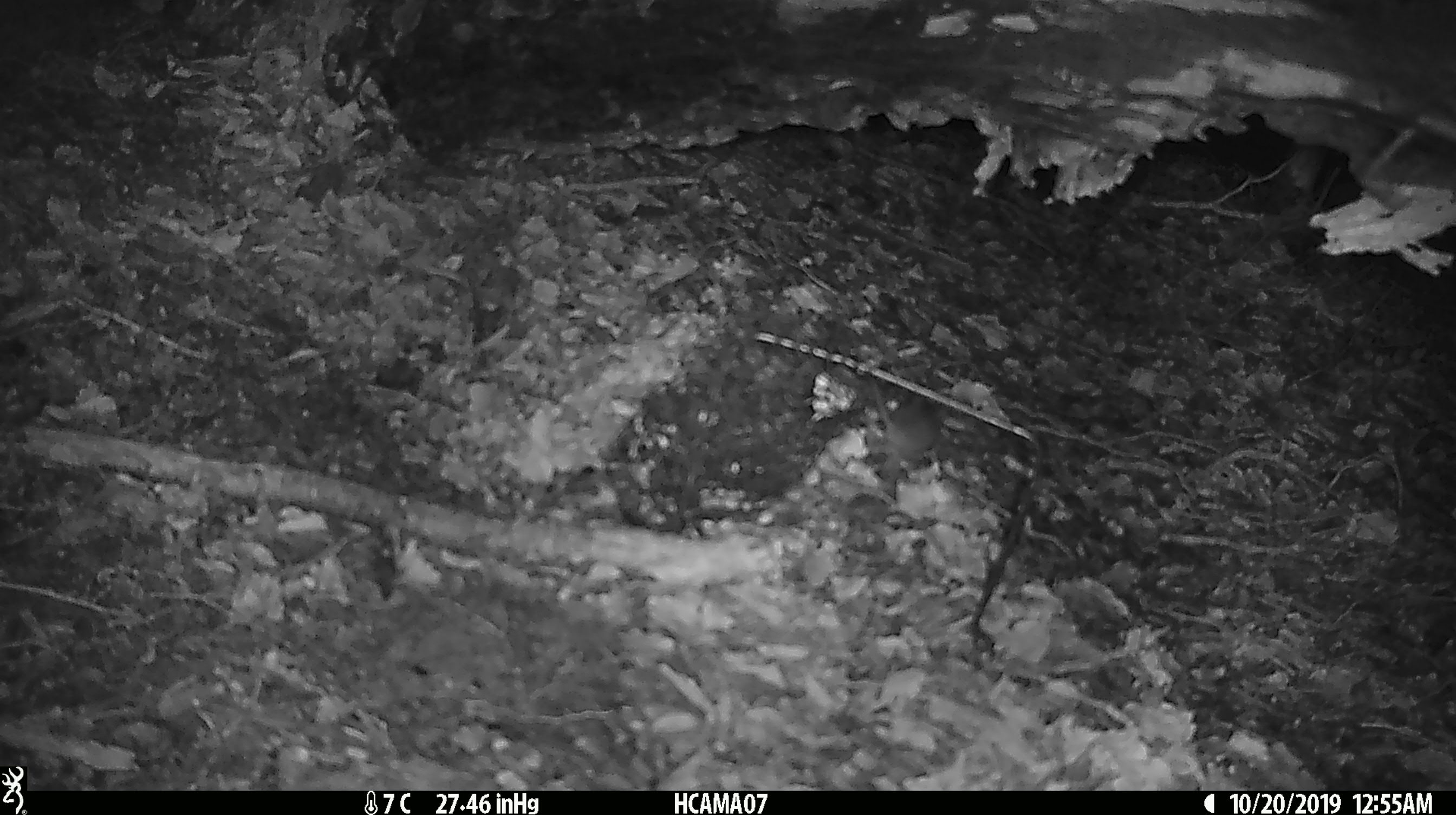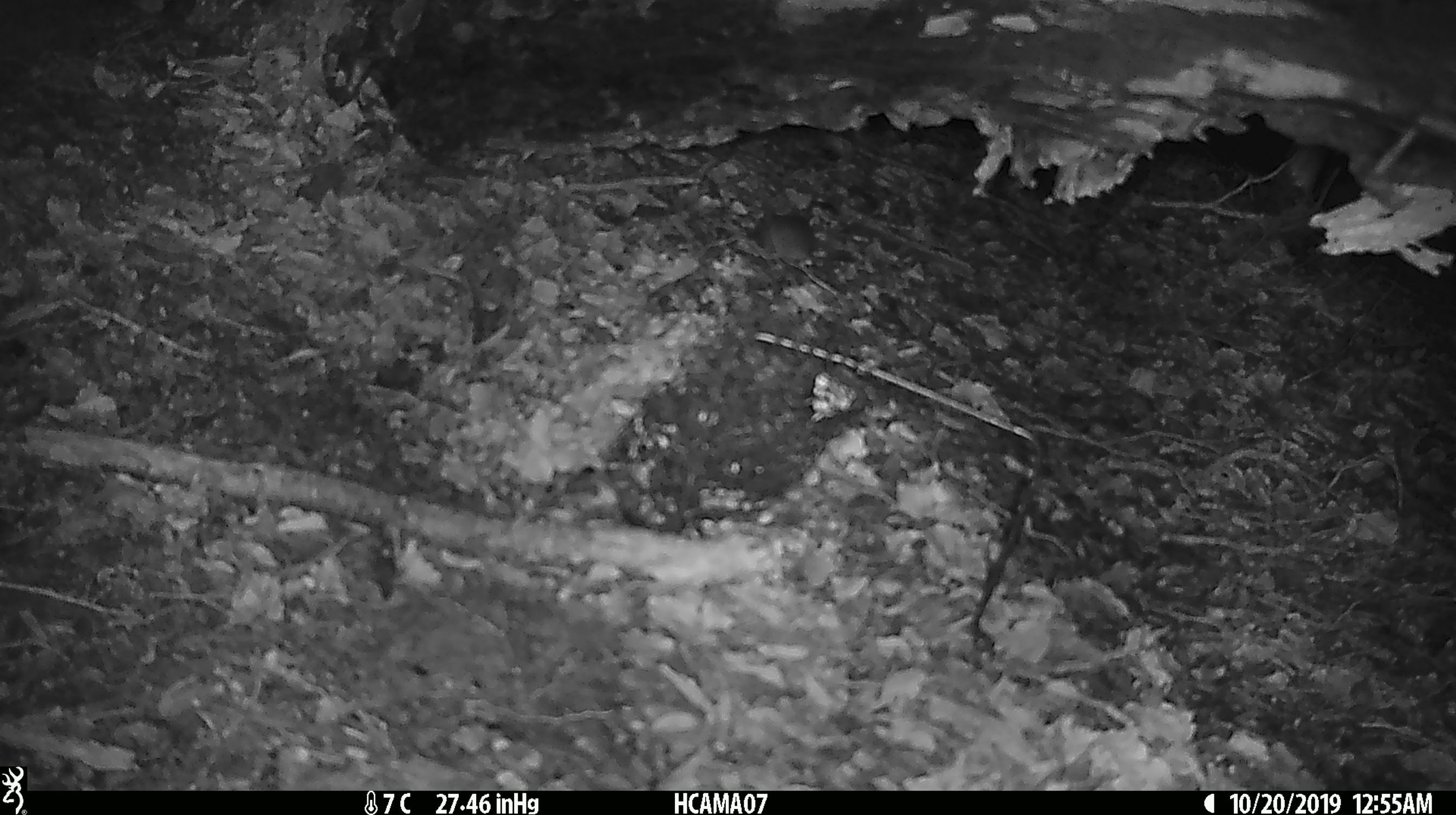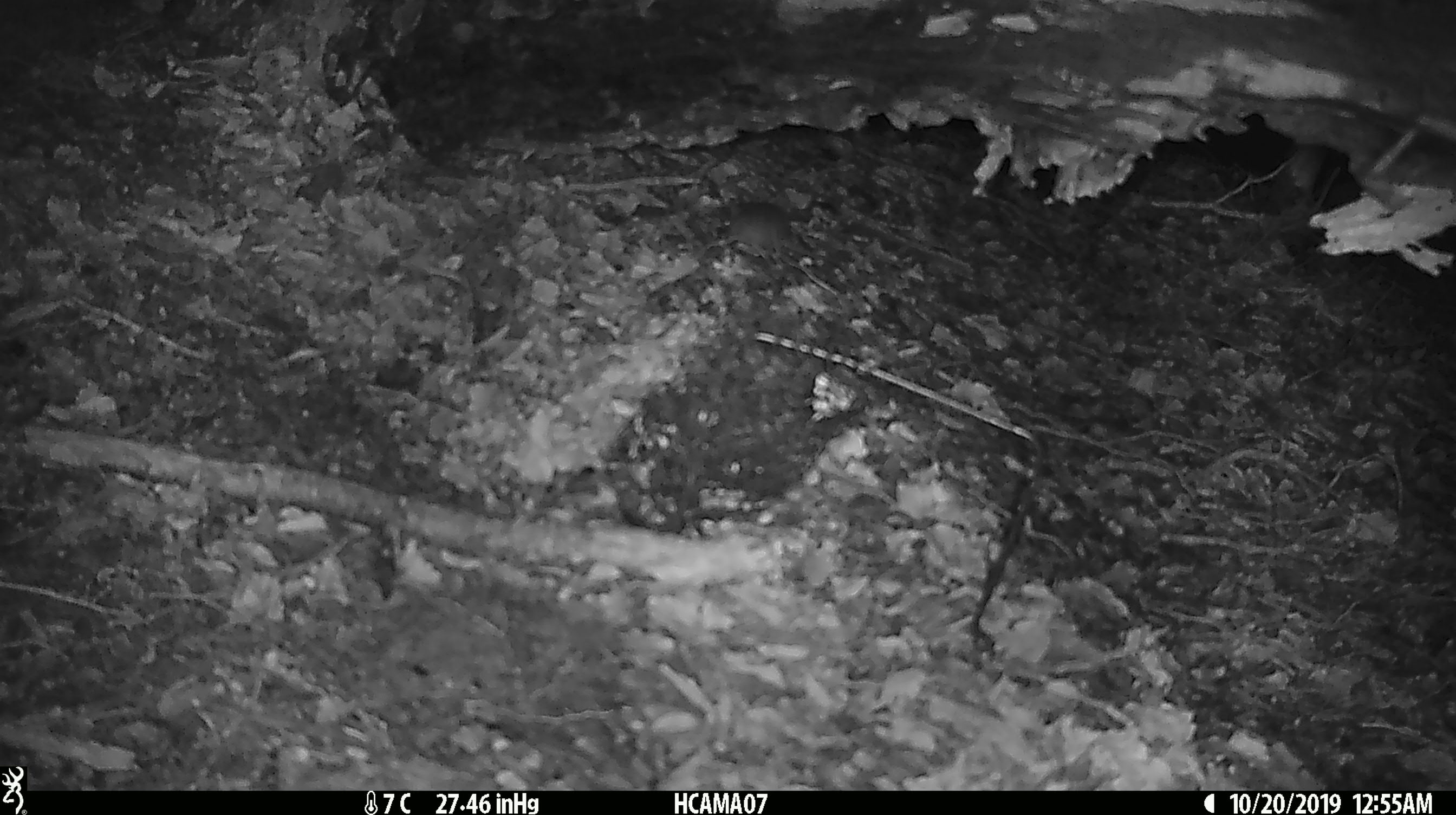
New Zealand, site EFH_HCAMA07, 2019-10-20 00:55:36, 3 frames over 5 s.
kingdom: Animalia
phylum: Chordata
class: Mammalia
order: Rodentia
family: Muridae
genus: Mus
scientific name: Mus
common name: mouse